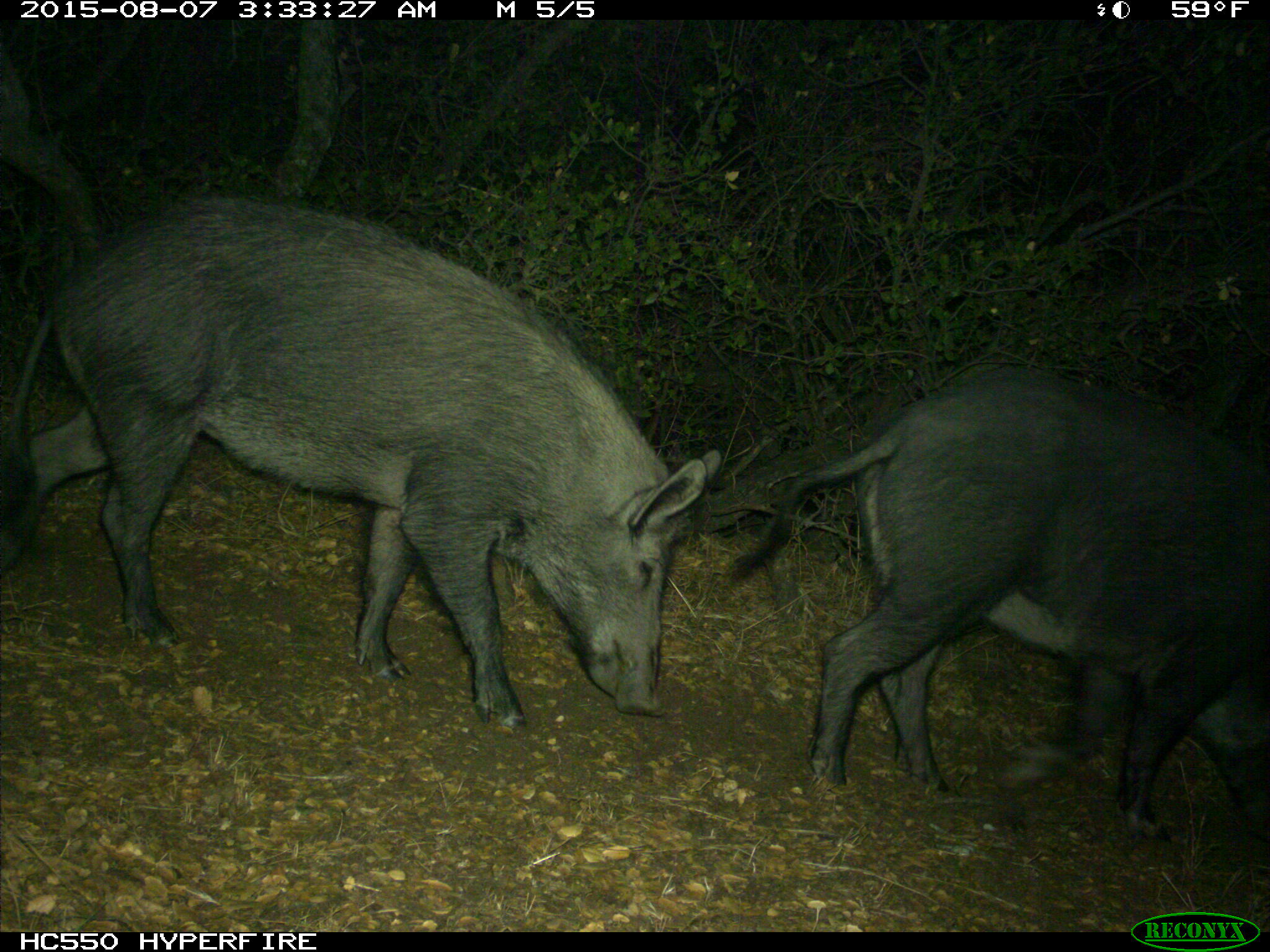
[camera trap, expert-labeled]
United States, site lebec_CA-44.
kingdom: Animalia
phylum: Chordata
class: Mammalia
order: Artiodactyla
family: Suidae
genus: Sus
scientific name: Sus scrofa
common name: wild boar